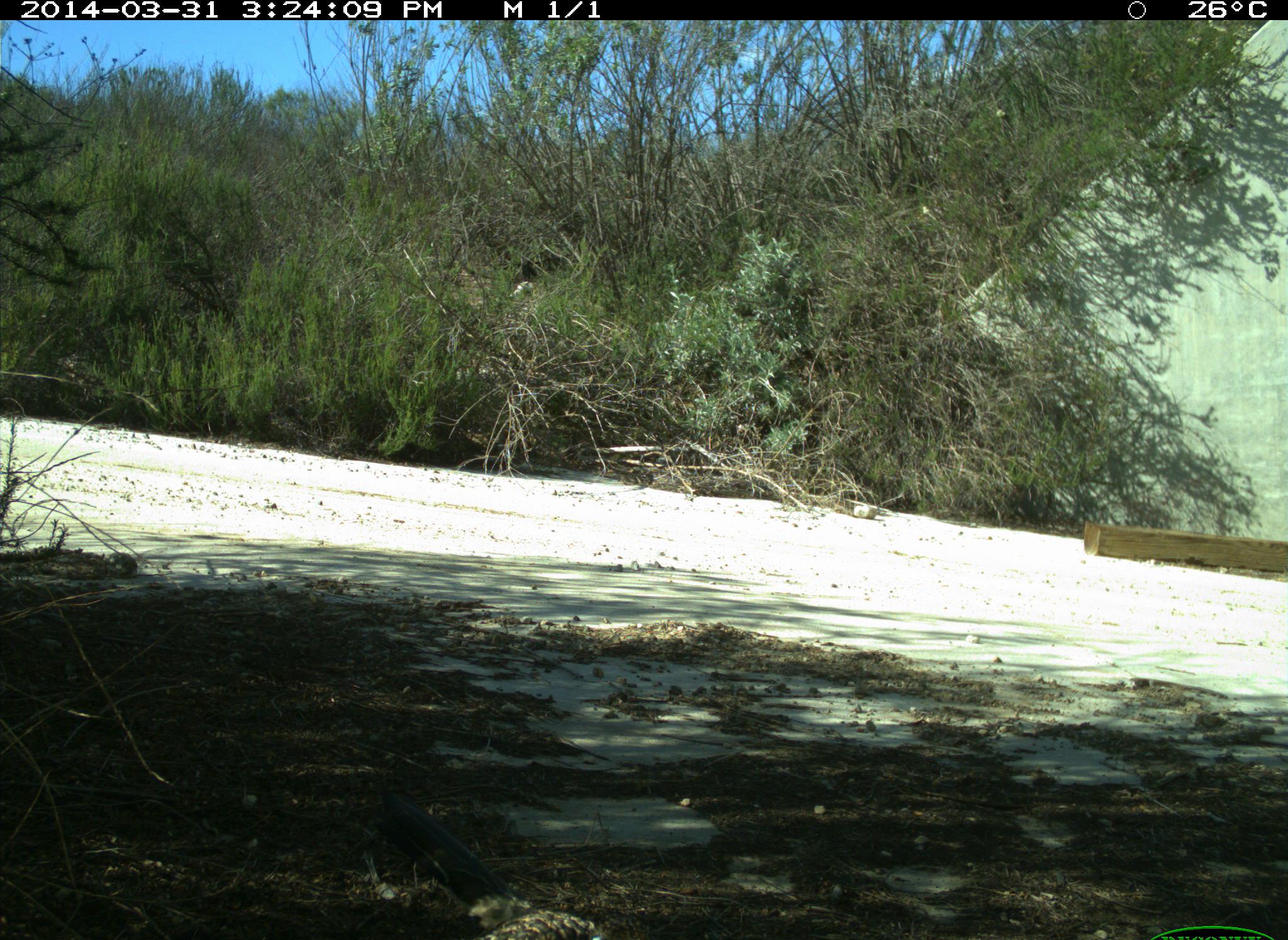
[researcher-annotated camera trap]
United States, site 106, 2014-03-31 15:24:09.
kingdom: Animalia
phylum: Chordata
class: Aves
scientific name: Aves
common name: bird